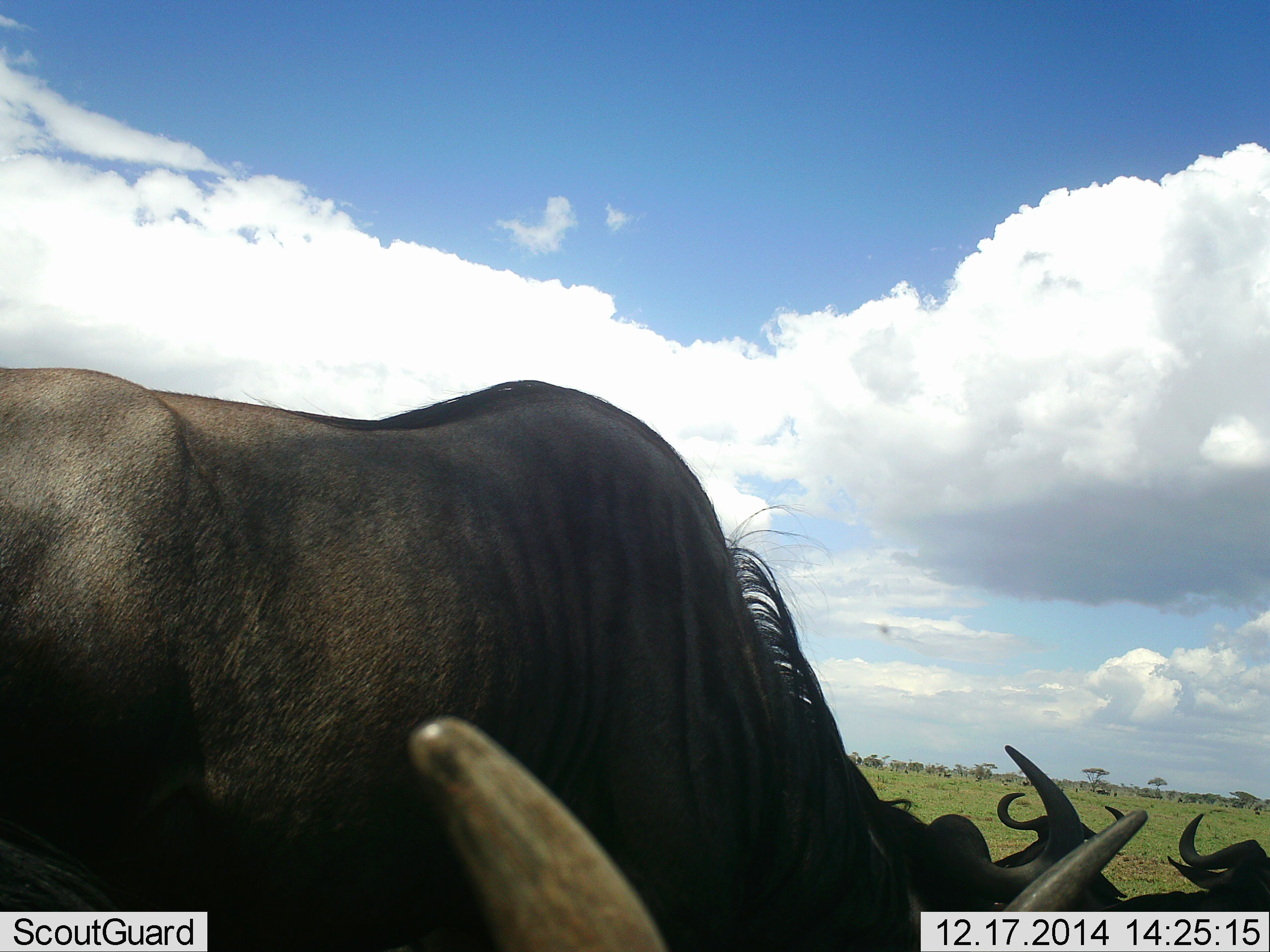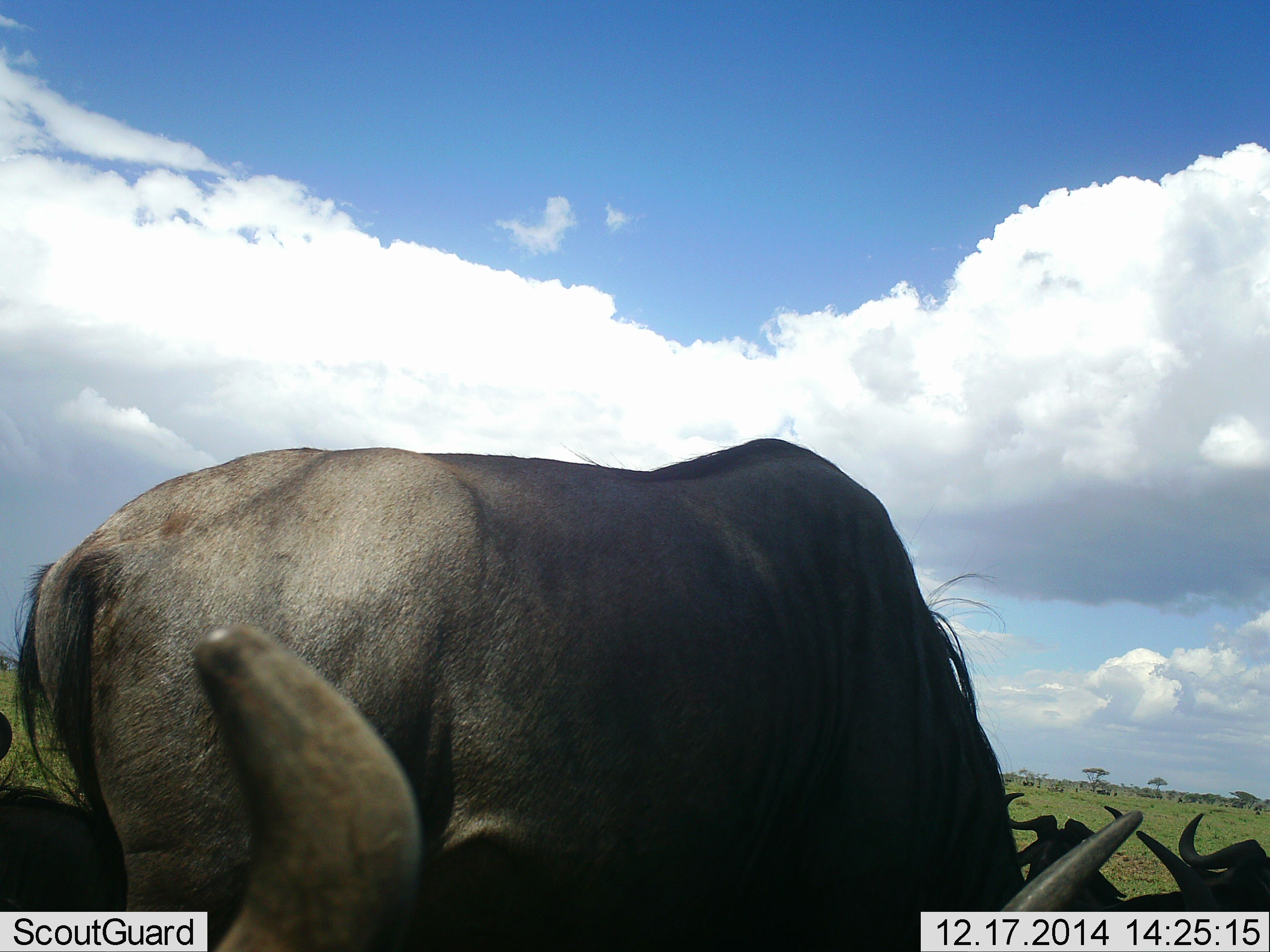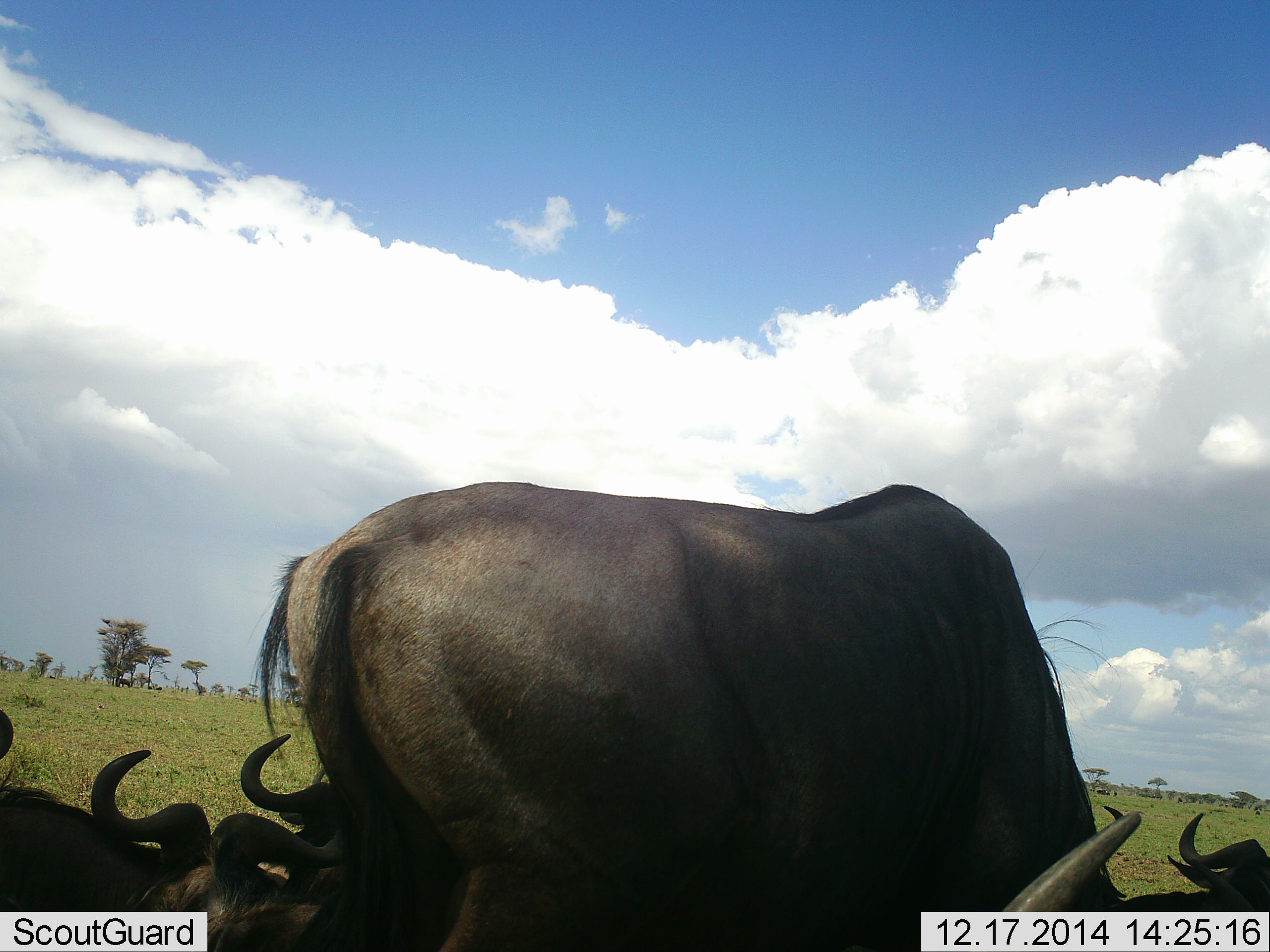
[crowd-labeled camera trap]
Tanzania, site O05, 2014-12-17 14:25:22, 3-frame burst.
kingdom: Animalia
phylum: Chordata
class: Mammalia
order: Artiodactyla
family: Bovidae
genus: Connochaetes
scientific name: Connochaetes taurinus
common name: blue wildebeest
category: wildebeest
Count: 8.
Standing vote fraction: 30%.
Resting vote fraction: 100%.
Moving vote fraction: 30%.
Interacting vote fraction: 0%.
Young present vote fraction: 0%.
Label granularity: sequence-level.